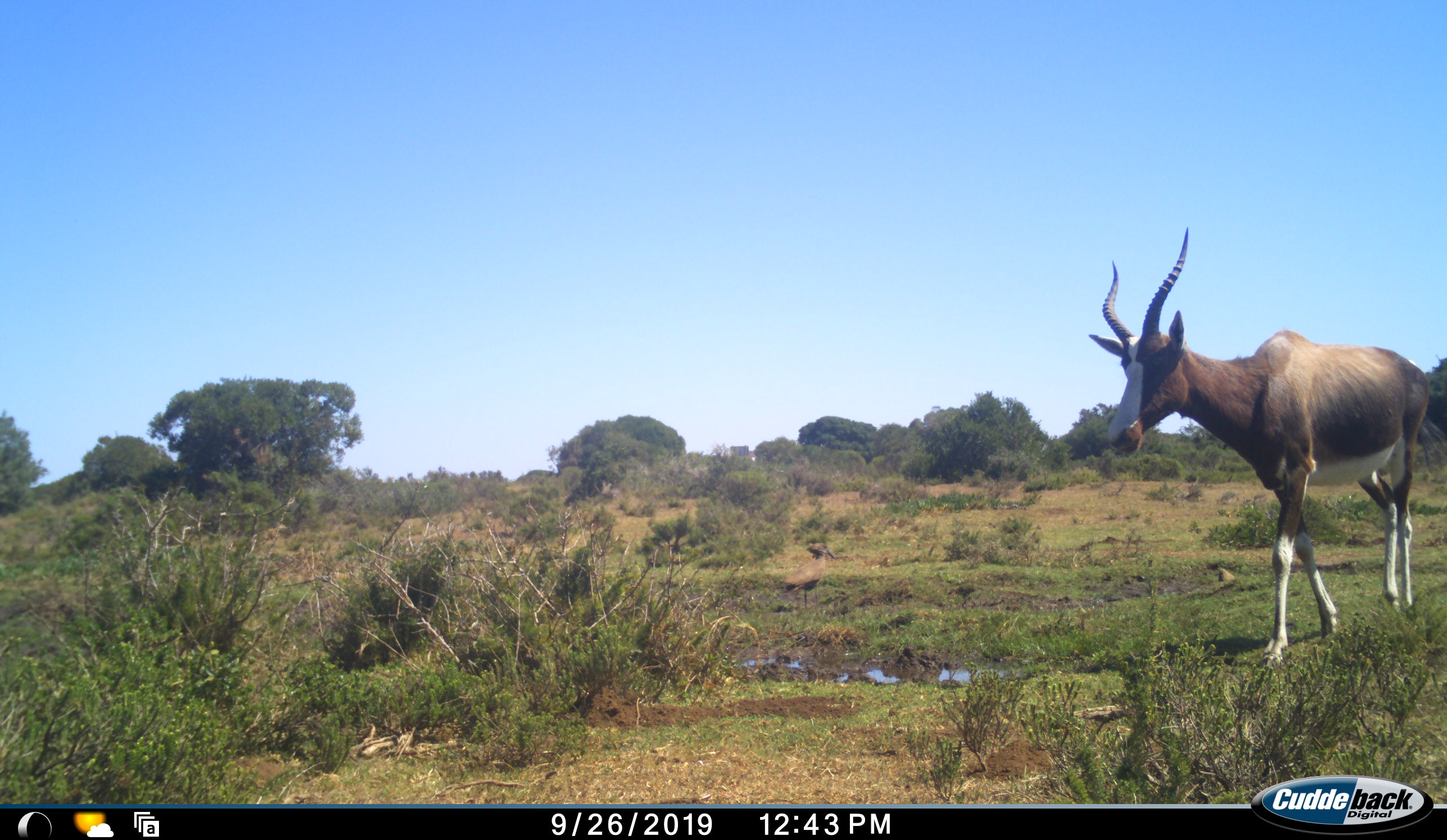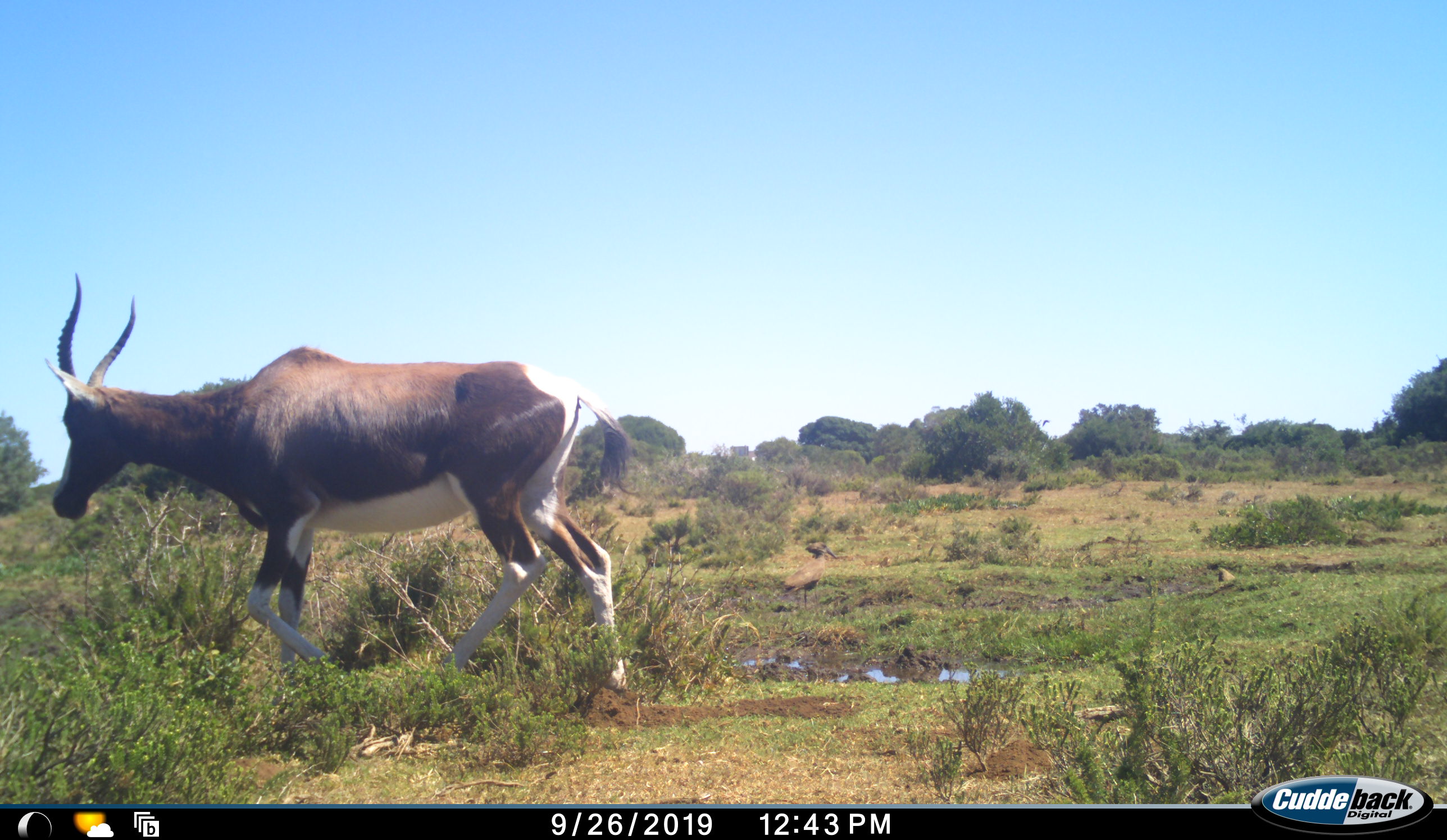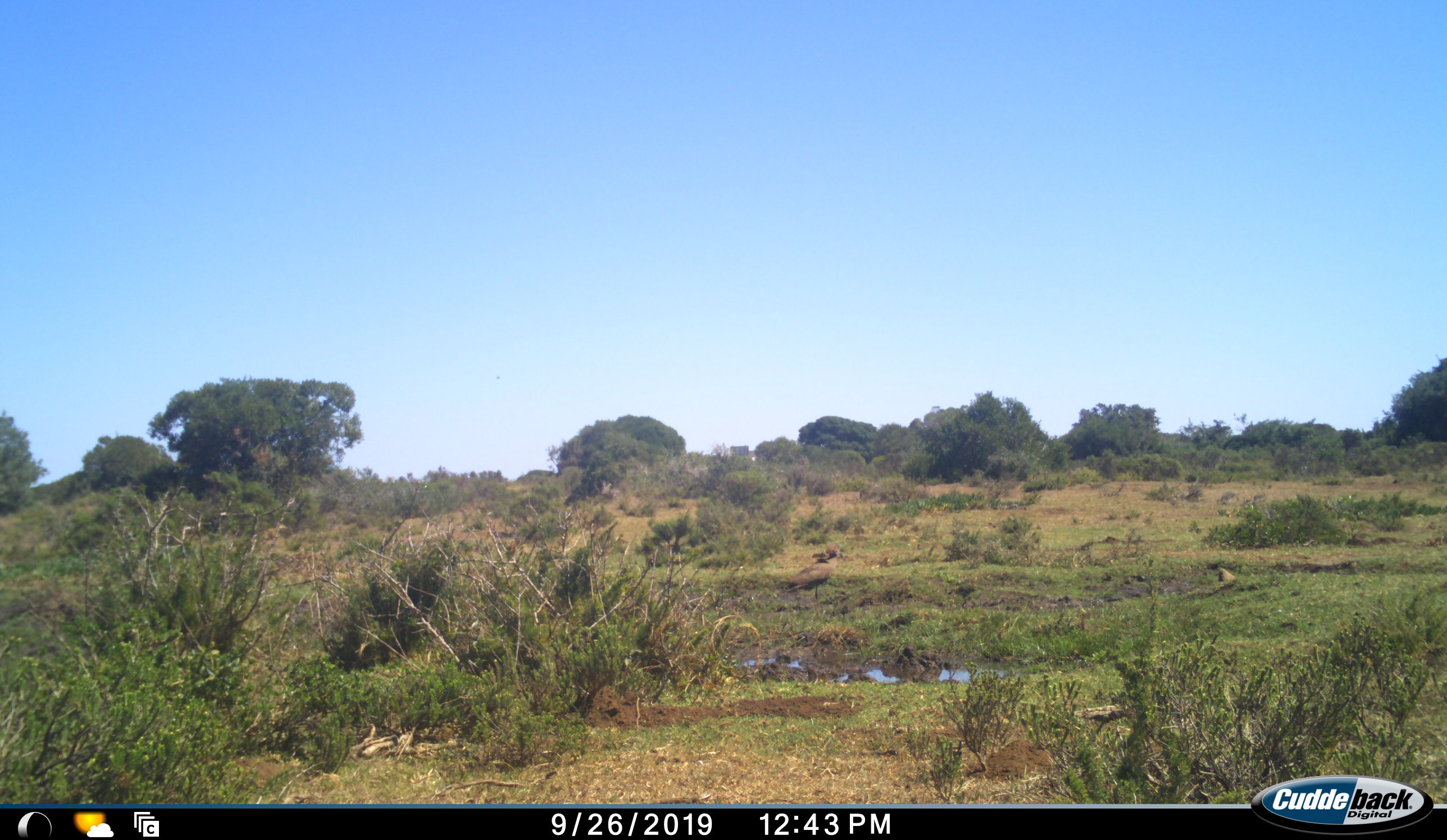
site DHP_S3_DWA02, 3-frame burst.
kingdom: Animalia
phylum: Chordata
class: Mammalia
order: Artiodactyla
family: Bovidae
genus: Damaliscus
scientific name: Damaliscus pygargus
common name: bontebok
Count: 1.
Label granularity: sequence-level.